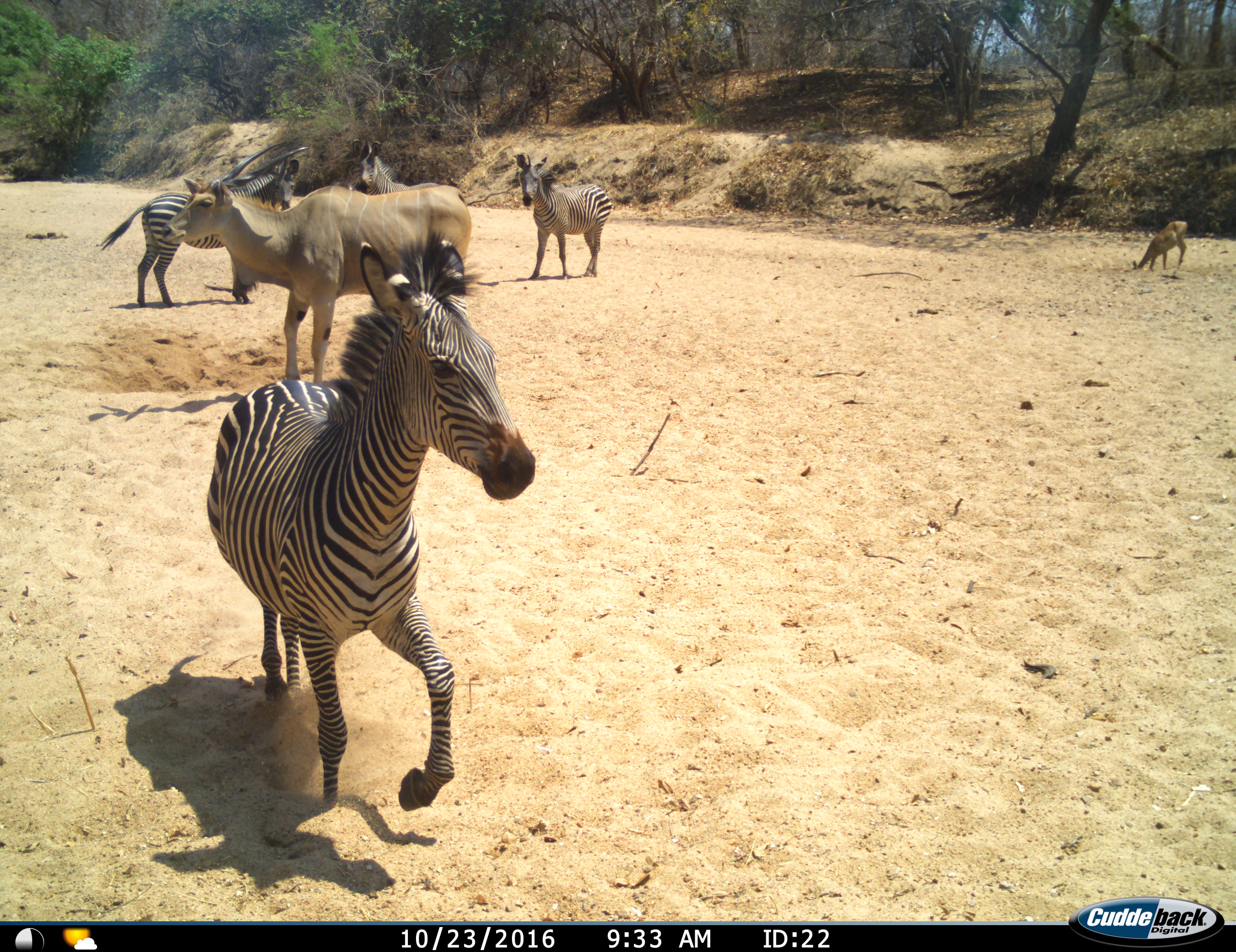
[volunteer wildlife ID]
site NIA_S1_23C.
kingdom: Animalia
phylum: Chordata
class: Mammalia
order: Artiodactyla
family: Bovidae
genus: Tragelaphus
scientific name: Tragelaphus oryx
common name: eland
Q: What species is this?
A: Eland (Tragelaphus oryx).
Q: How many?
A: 1.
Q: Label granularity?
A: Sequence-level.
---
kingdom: Animalia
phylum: Chordata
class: Mammalia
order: Artiodactyla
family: Bovidae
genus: Aepyceros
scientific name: Aepyceros melampus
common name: impala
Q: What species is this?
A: Impala (Aepyceros melampus).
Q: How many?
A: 1.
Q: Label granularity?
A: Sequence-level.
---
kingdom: Animalia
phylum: Chordata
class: Mammalia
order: Perissodactyla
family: Equidae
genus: Equus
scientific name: Equus quagga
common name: plains zebra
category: zebraplains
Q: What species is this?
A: Zebraplains (plains zebra) (Equus quagga).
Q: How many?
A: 4.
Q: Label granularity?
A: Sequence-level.